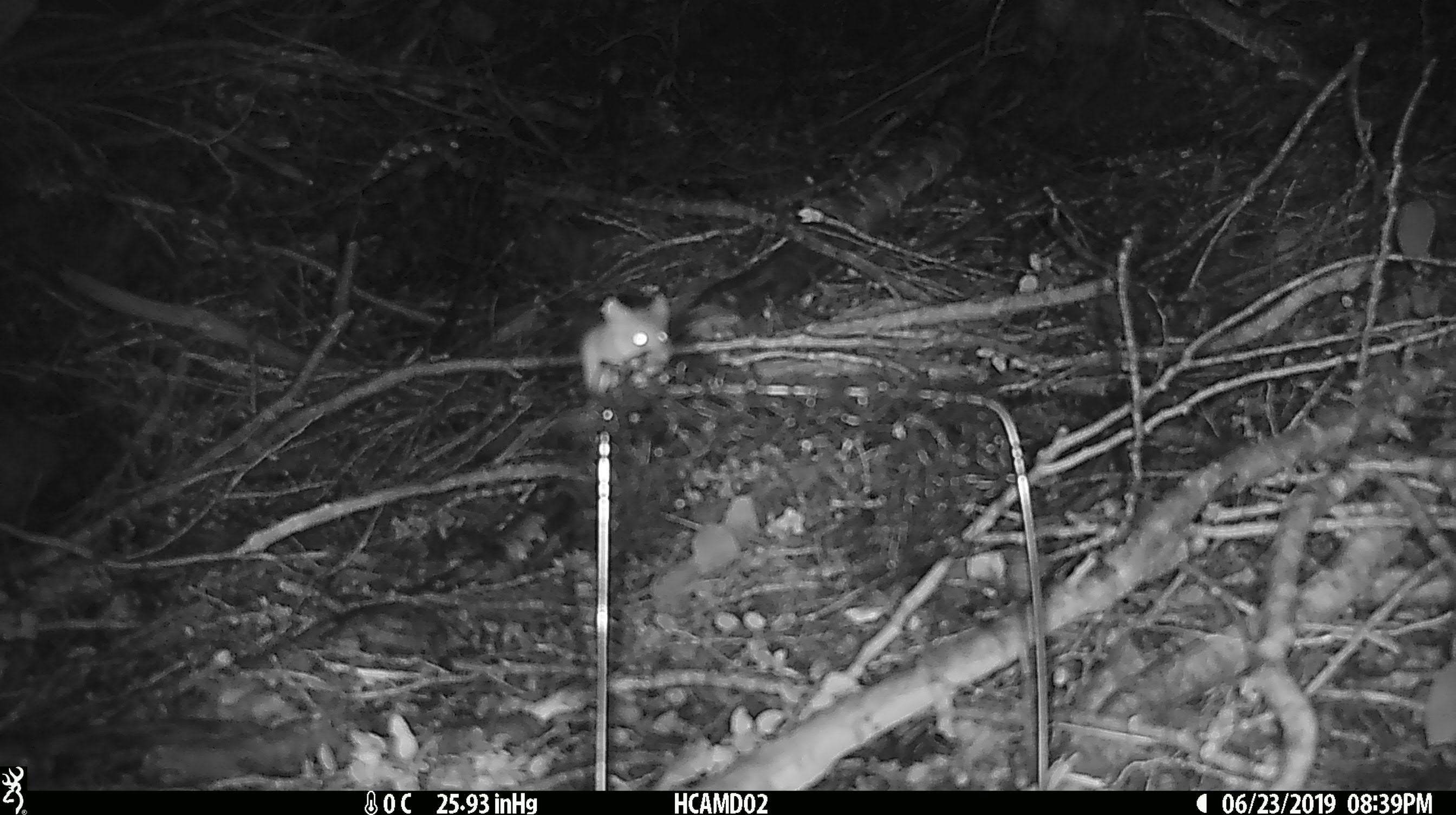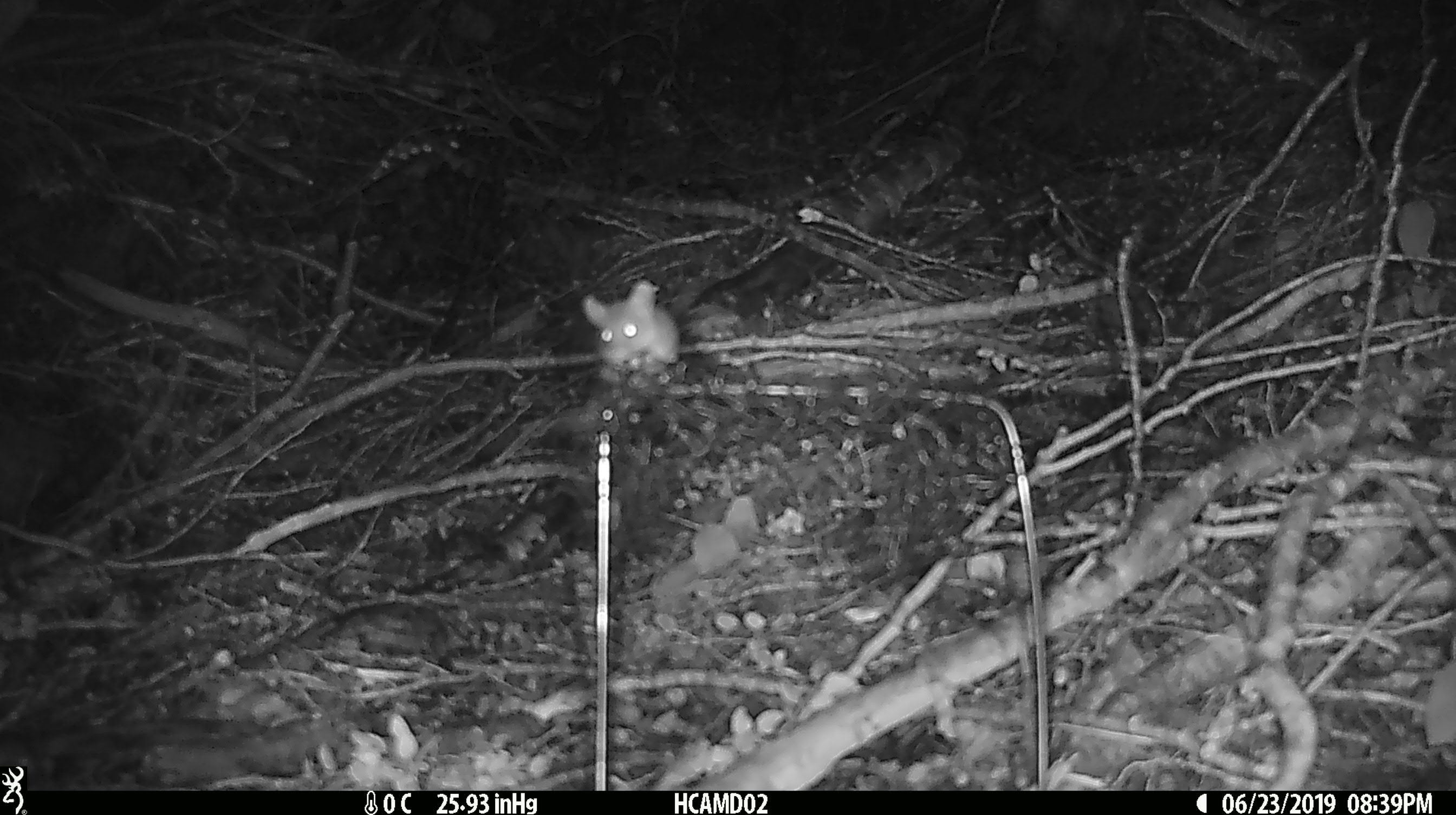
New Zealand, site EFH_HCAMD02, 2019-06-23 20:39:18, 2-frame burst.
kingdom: Animalia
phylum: Chordata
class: Mammalia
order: Rodentia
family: Muridae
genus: Mus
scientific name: Mus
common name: mouse